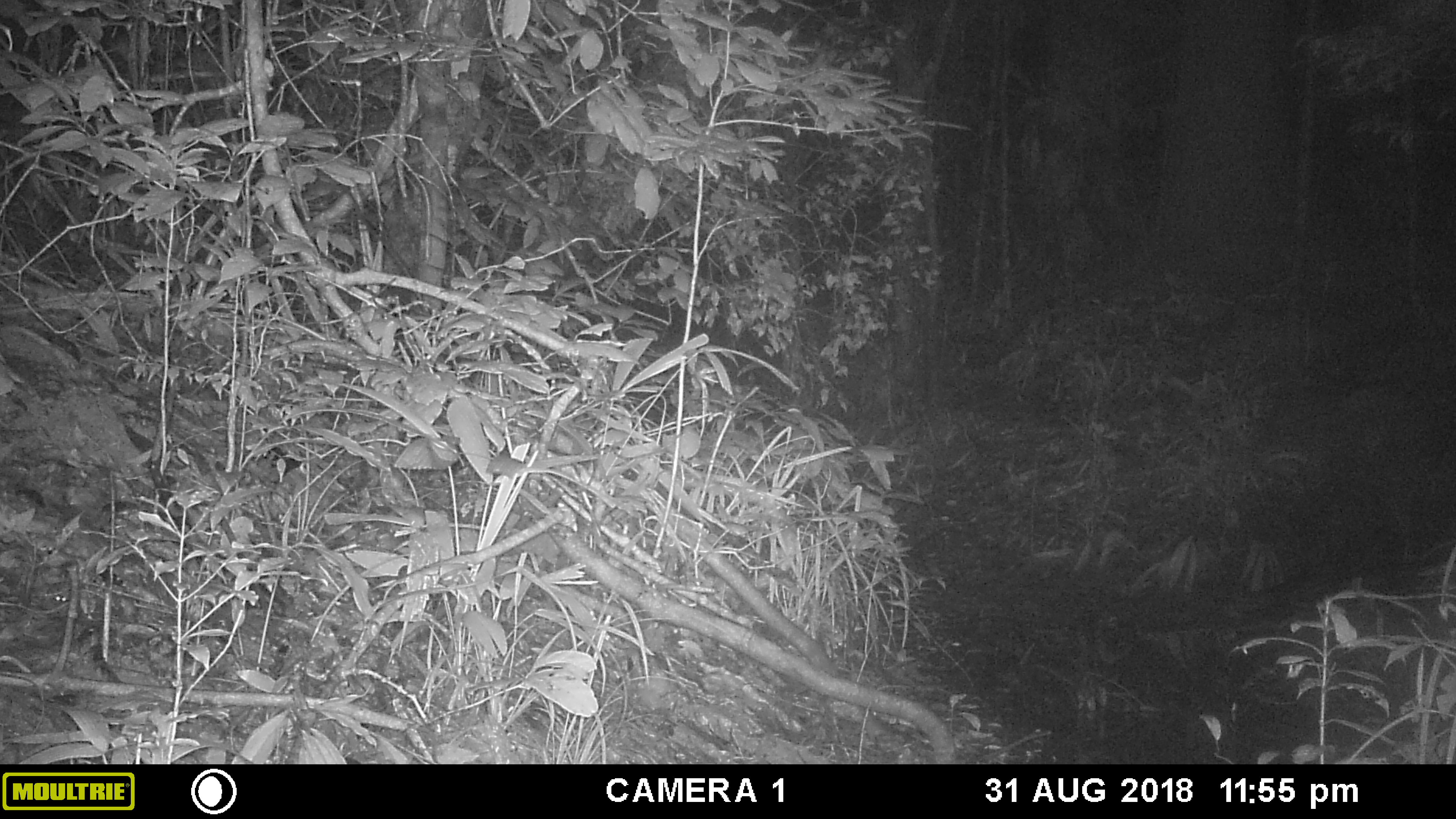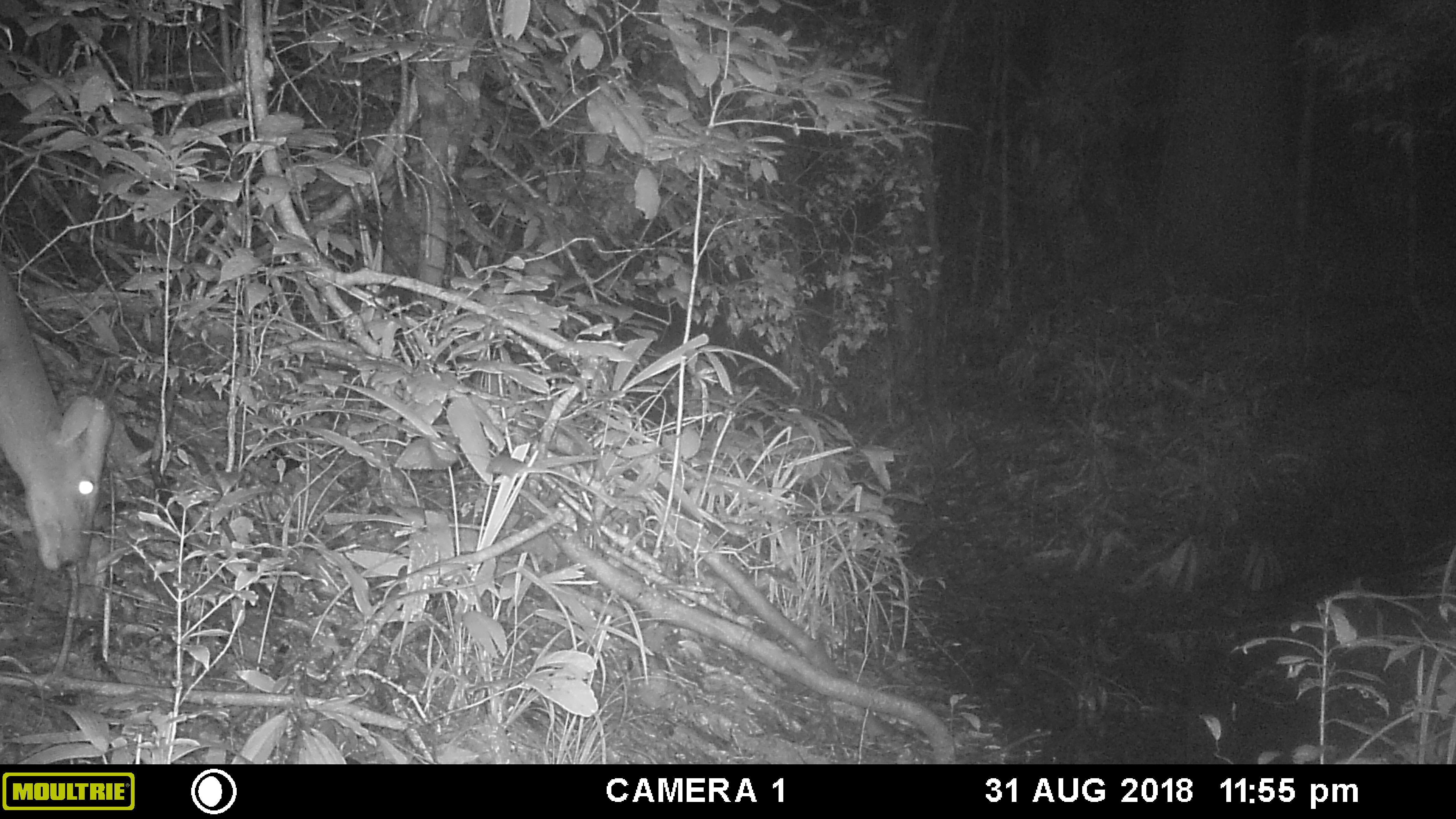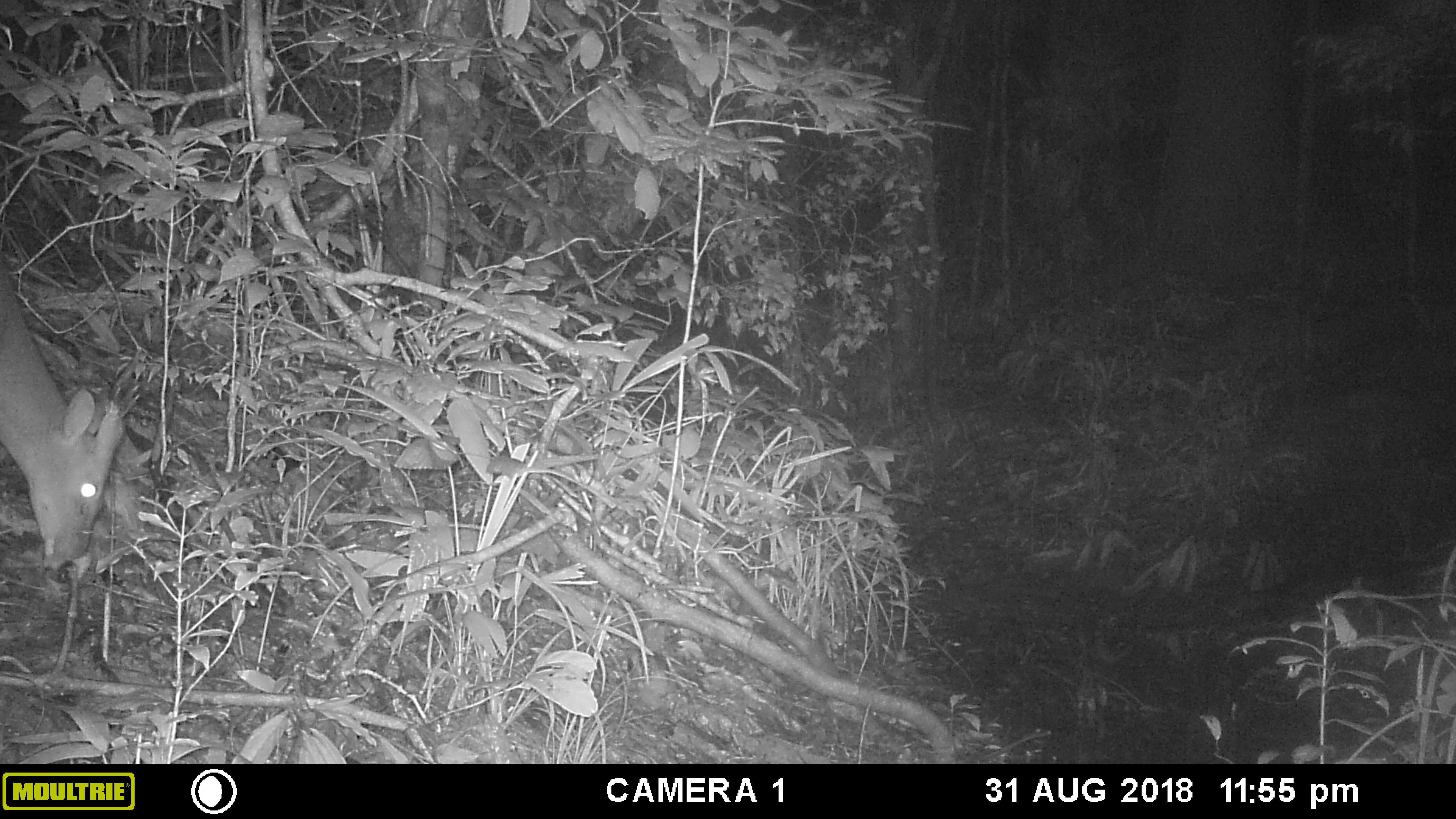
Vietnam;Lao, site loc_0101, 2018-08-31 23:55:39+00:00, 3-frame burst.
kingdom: Animalia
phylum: Chordata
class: Mammalia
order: Artiodactyla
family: Cervidae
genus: Muntiacus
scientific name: Muntiacus vuquangensis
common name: large-antlered muntjac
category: large antlered muntjac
Large antlered muntjac (large-antlered muntjac) (Muntiacus vuquangensis). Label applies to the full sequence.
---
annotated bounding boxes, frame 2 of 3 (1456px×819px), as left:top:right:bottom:
large antlered muntjac: 0:266:112:576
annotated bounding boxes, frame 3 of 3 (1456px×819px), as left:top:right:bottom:
large antlered muntjac: 0:264:123:573